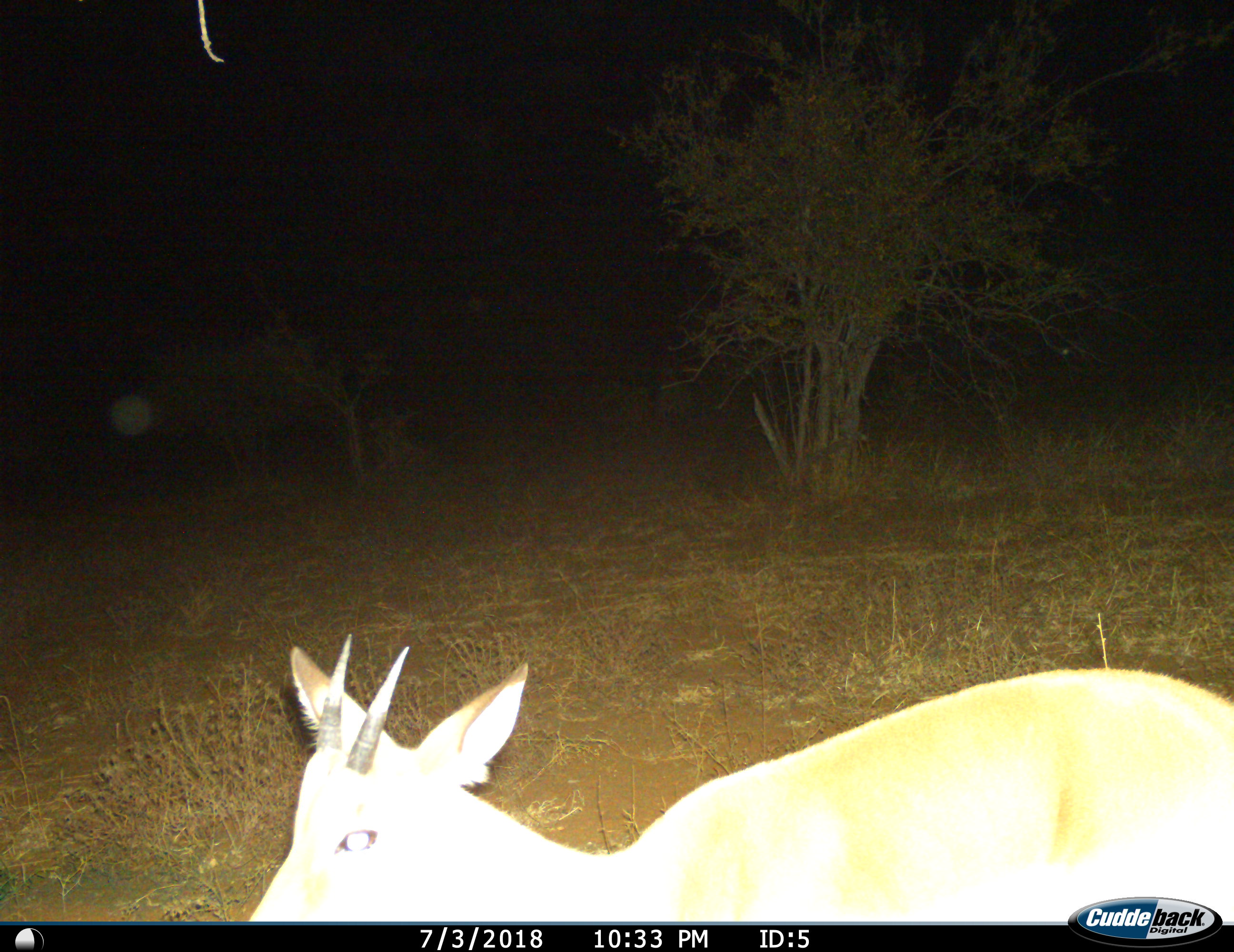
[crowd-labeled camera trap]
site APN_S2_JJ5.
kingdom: Animalia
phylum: Chordata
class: Mammalia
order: Artiodactyla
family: Bovidae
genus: Ourebia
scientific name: Ourebia ourebi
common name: oribi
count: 1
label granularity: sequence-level